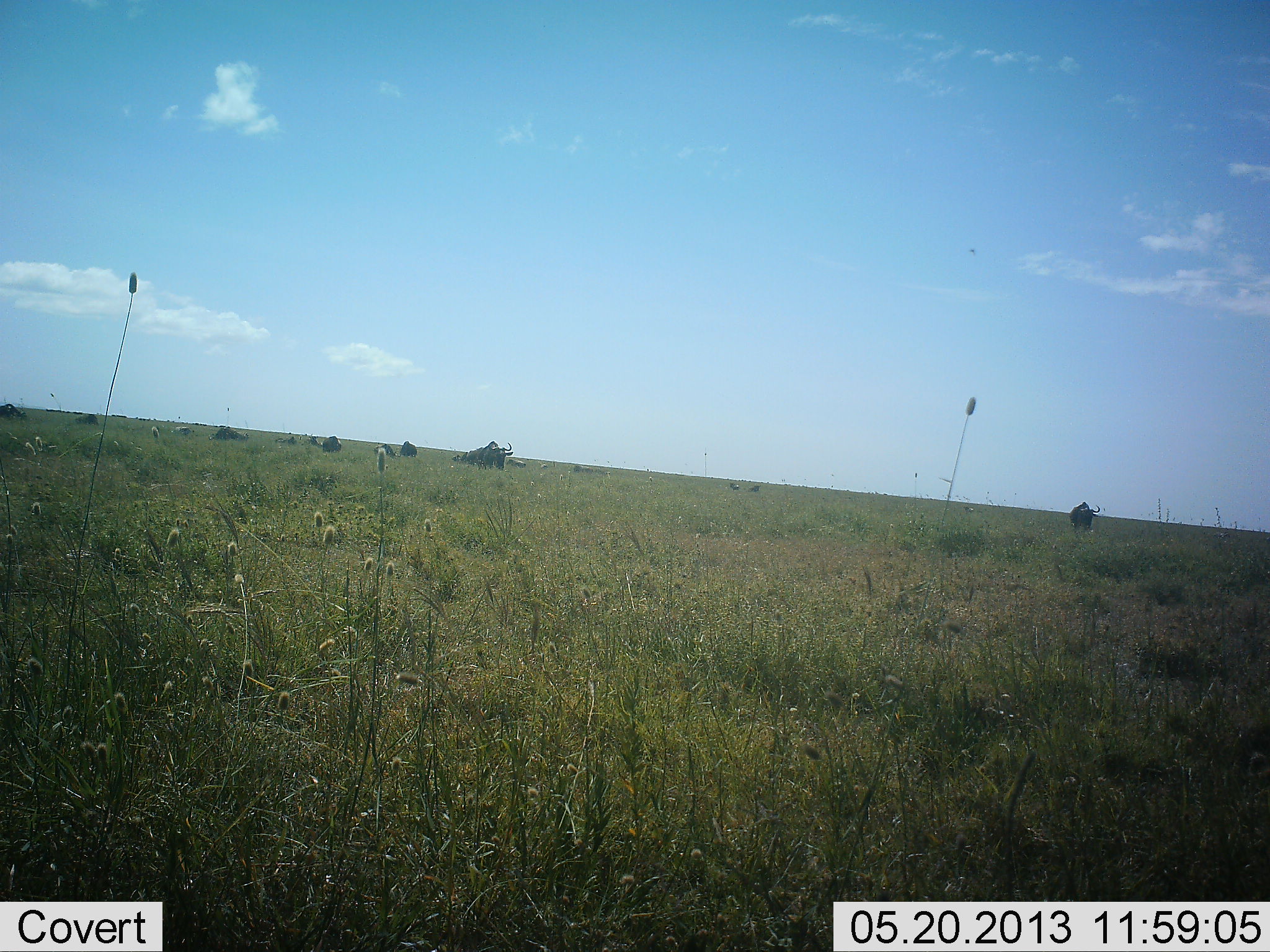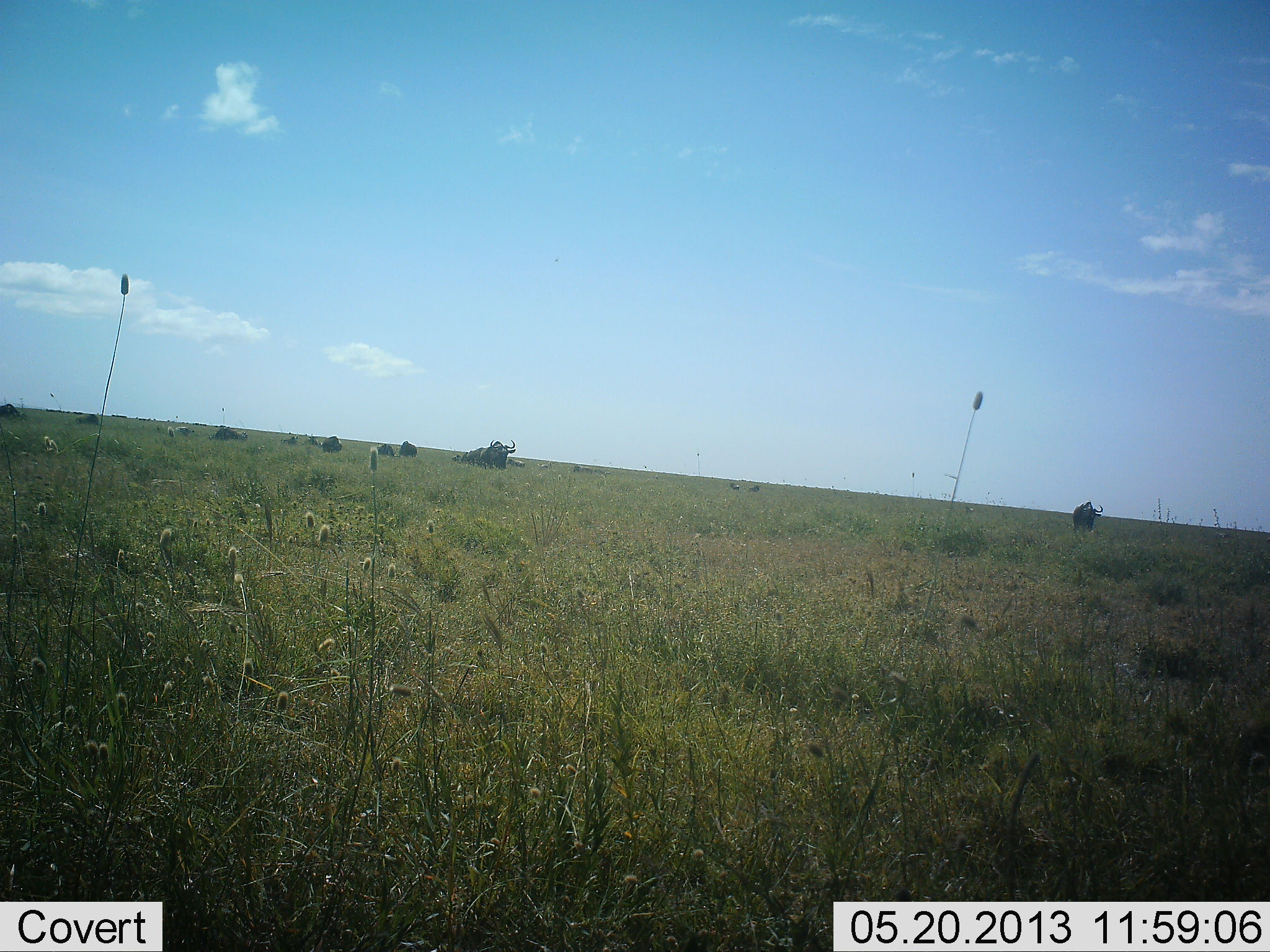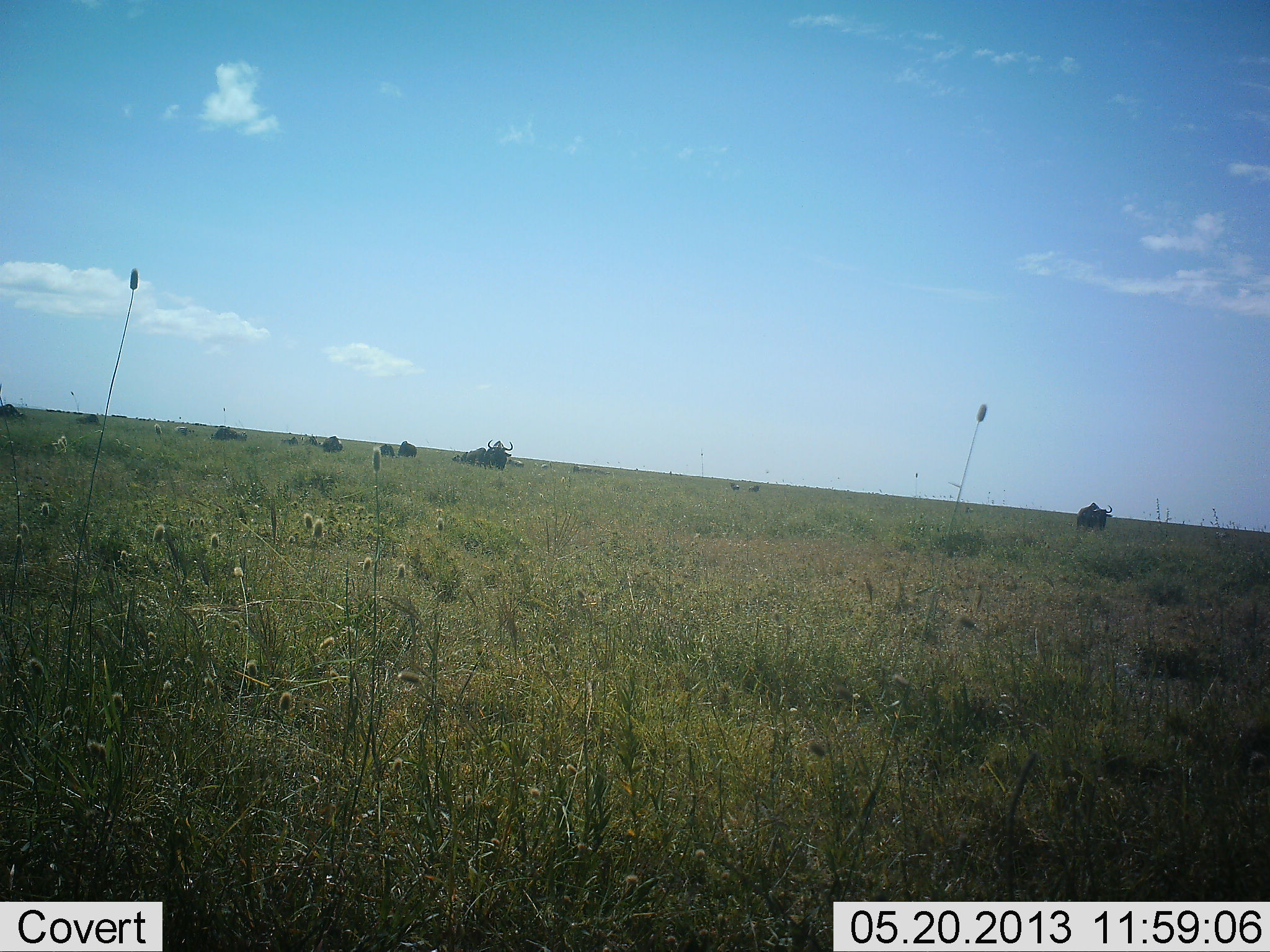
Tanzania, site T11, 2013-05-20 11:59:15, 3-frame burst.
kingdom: Animalia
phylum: Chordata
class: Mammalia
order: Artiodactyla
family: Bovidae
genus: Connochaetes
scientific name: Connochaetes taurinus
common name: blue wildebeest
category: wildebeest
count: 11-50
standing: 45%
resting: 36%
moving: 45%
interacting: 0%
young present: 0%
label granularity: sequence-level